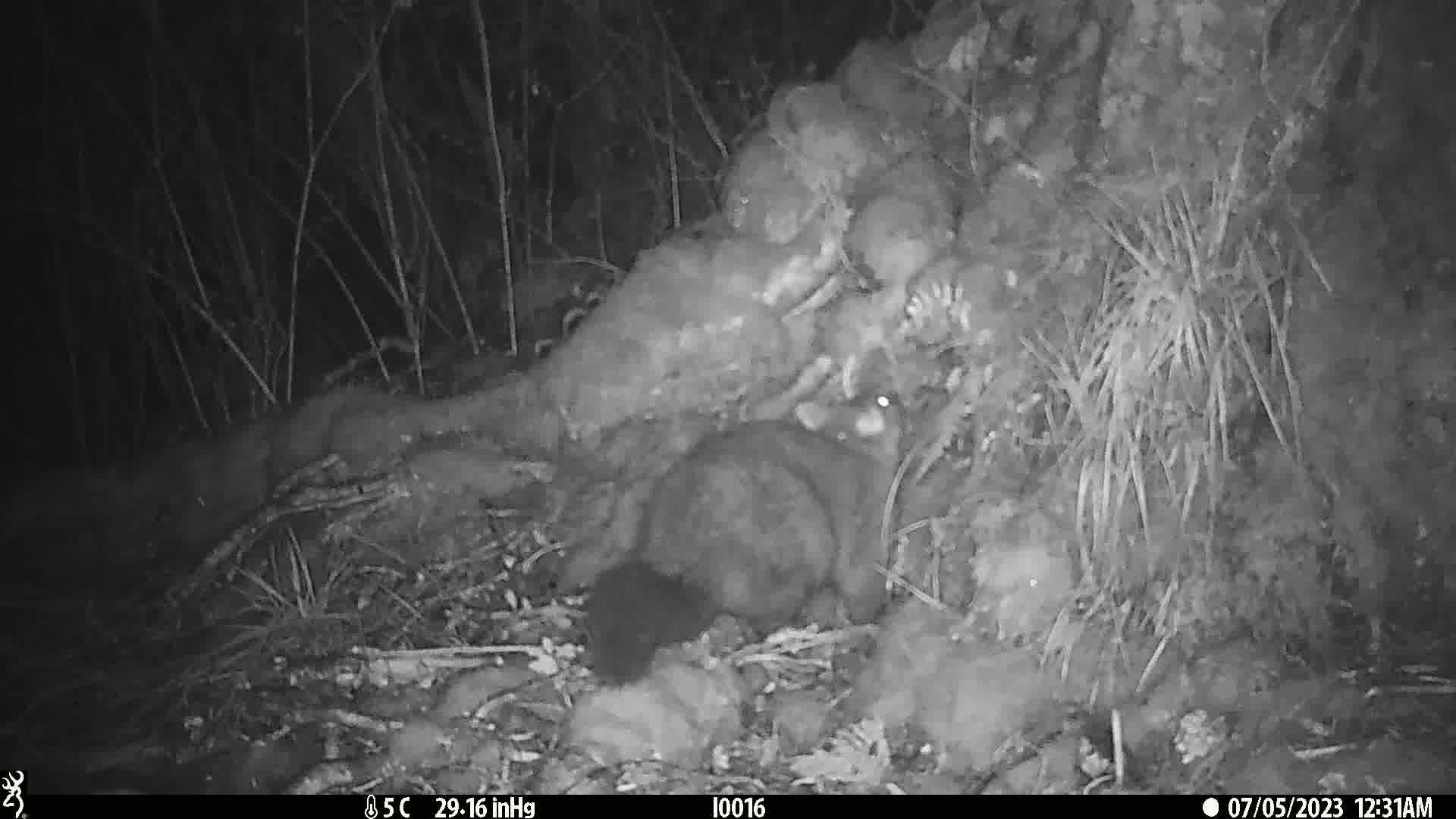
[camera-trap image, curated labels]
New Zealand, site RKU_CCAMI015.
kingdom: Animalia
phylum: Chordata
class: Mammalia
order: Diprotodontia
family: Phalangeridae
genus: Trichosurus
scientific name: Trichosurus vulpecula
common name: common brushtail possum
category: possum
Possum (common brushtail possum) (Trichosurus vulpecula).